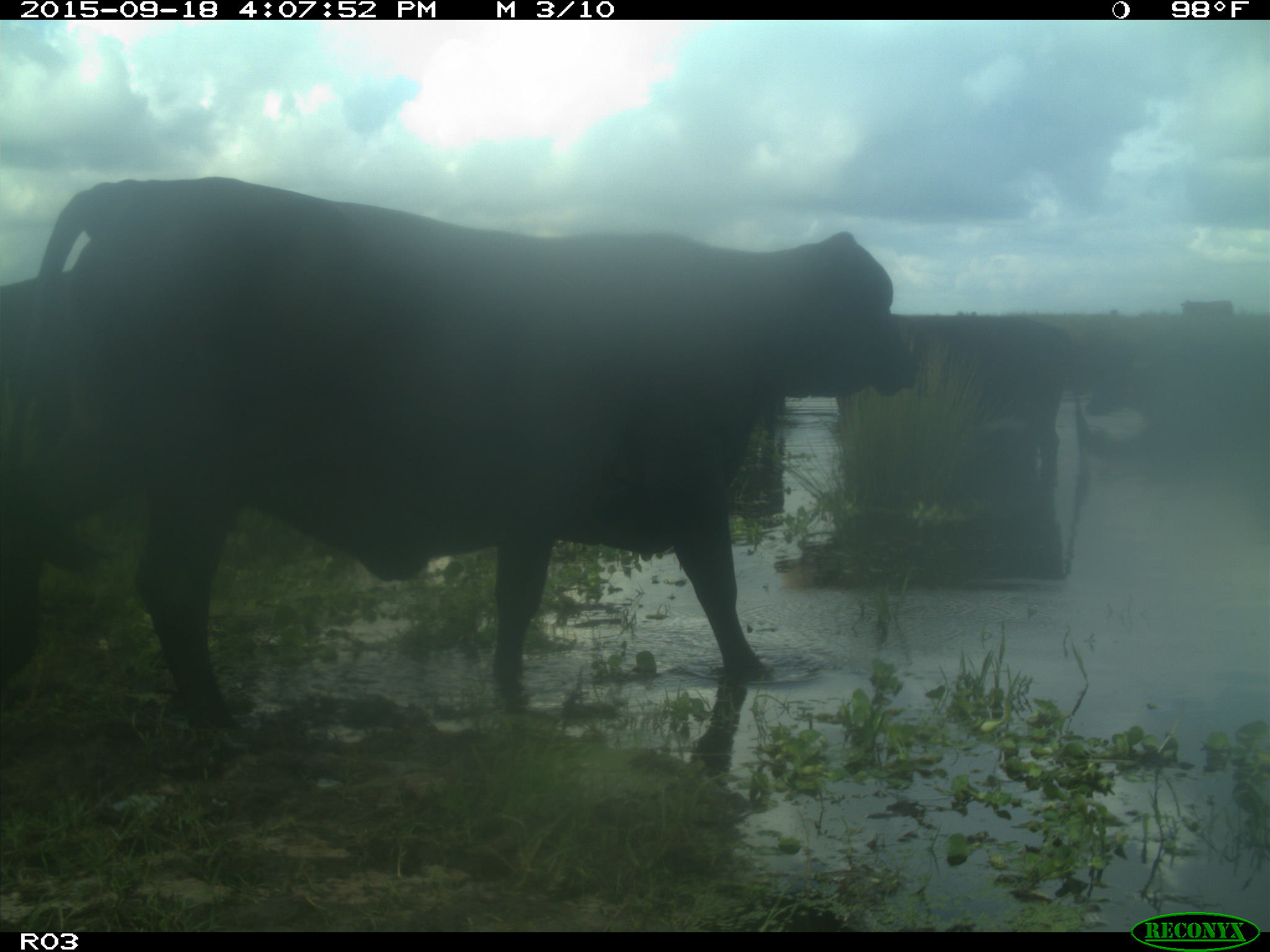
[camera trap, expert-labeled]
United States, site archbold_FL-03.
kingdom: Animalia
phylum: Chordata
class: Mammalia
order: Artiodactyla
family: Bovidae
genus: Bos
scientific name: Bos taurus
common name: domestic cow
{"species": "Bos taurus (domestic cow)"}